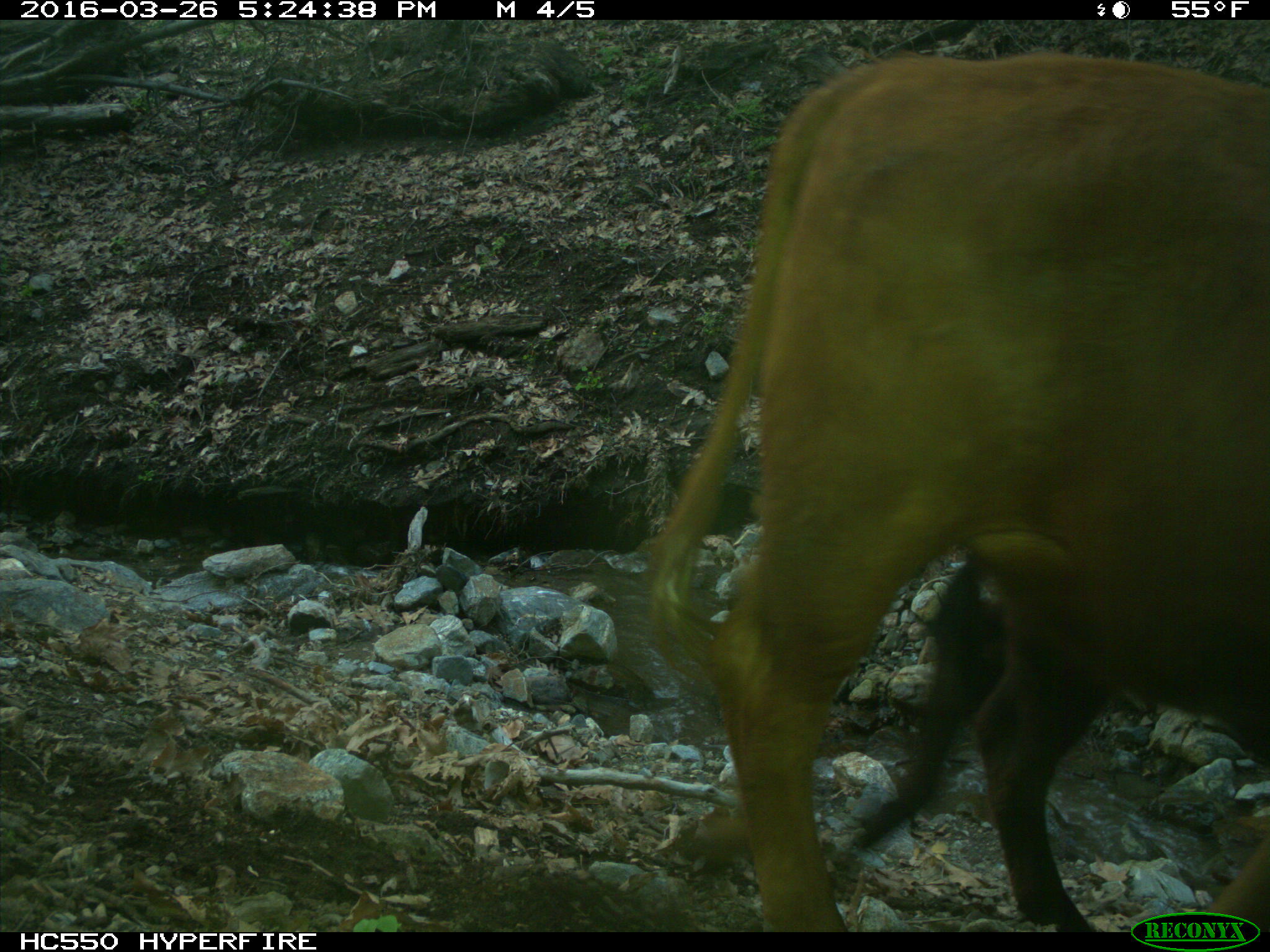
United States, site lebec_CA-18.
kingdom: Animalia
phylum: Chordata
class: Mammalia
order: Artiodactyla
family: Bovidae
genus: Bos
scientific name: Bos taurus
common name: domestic cow